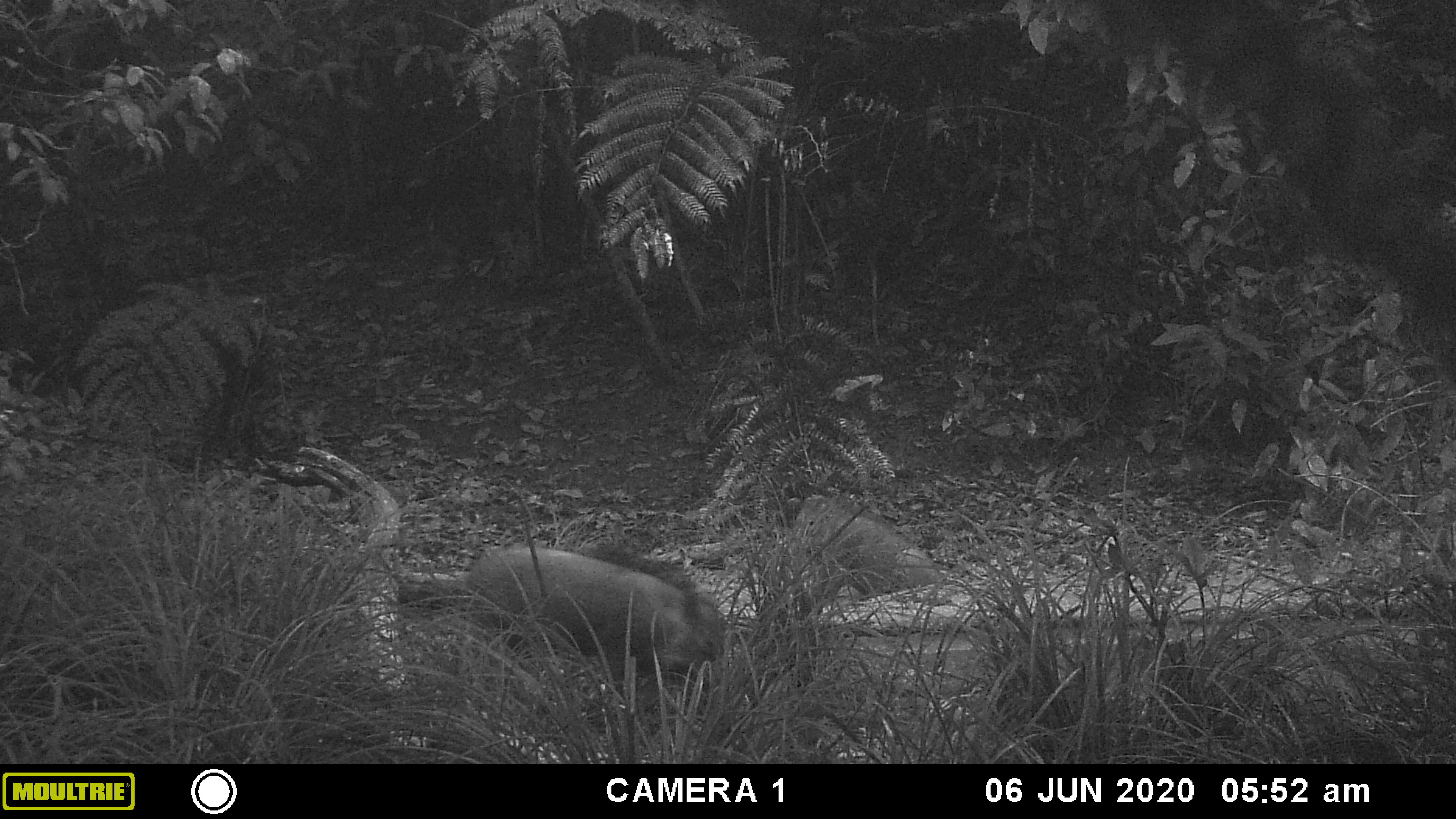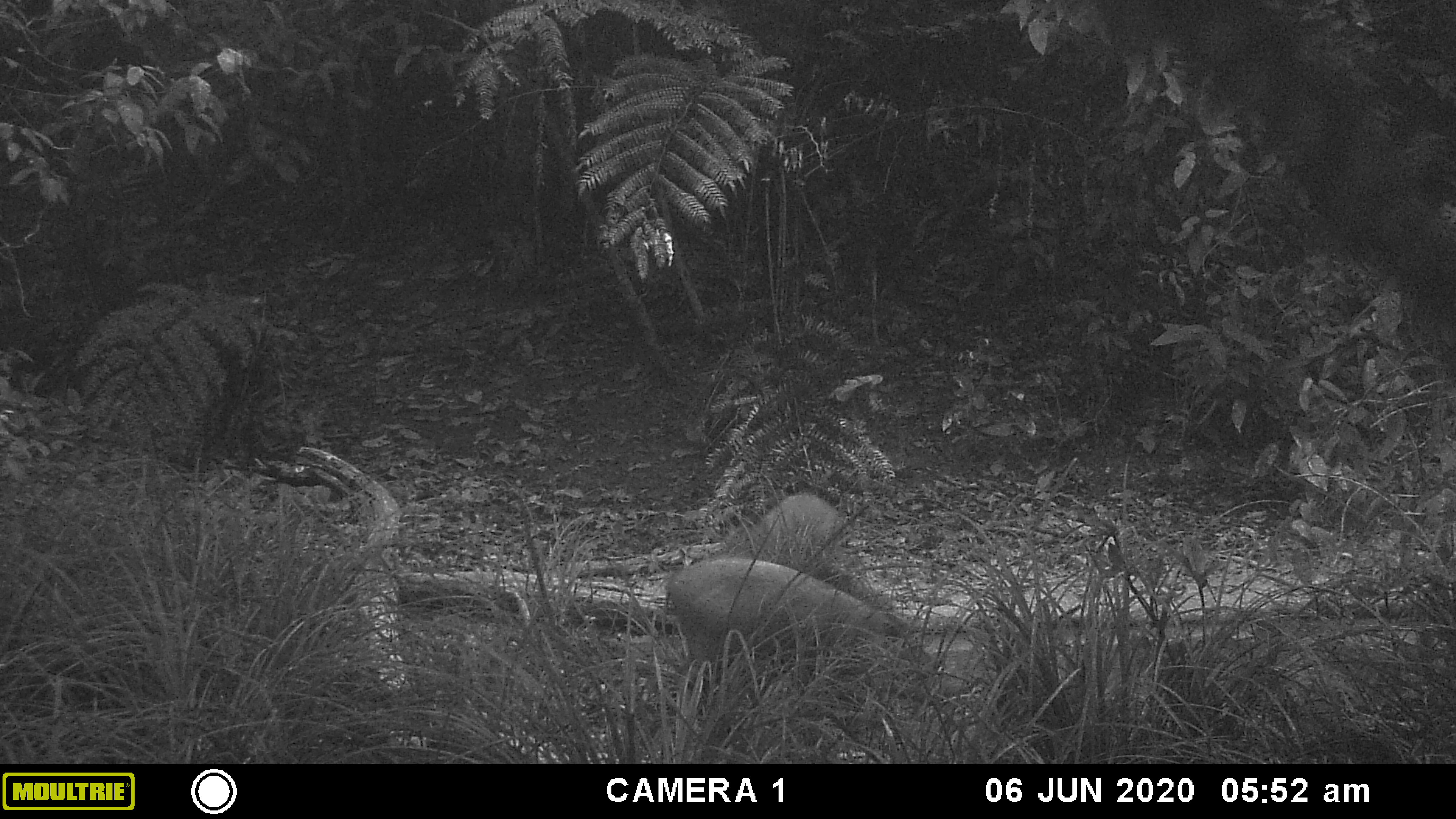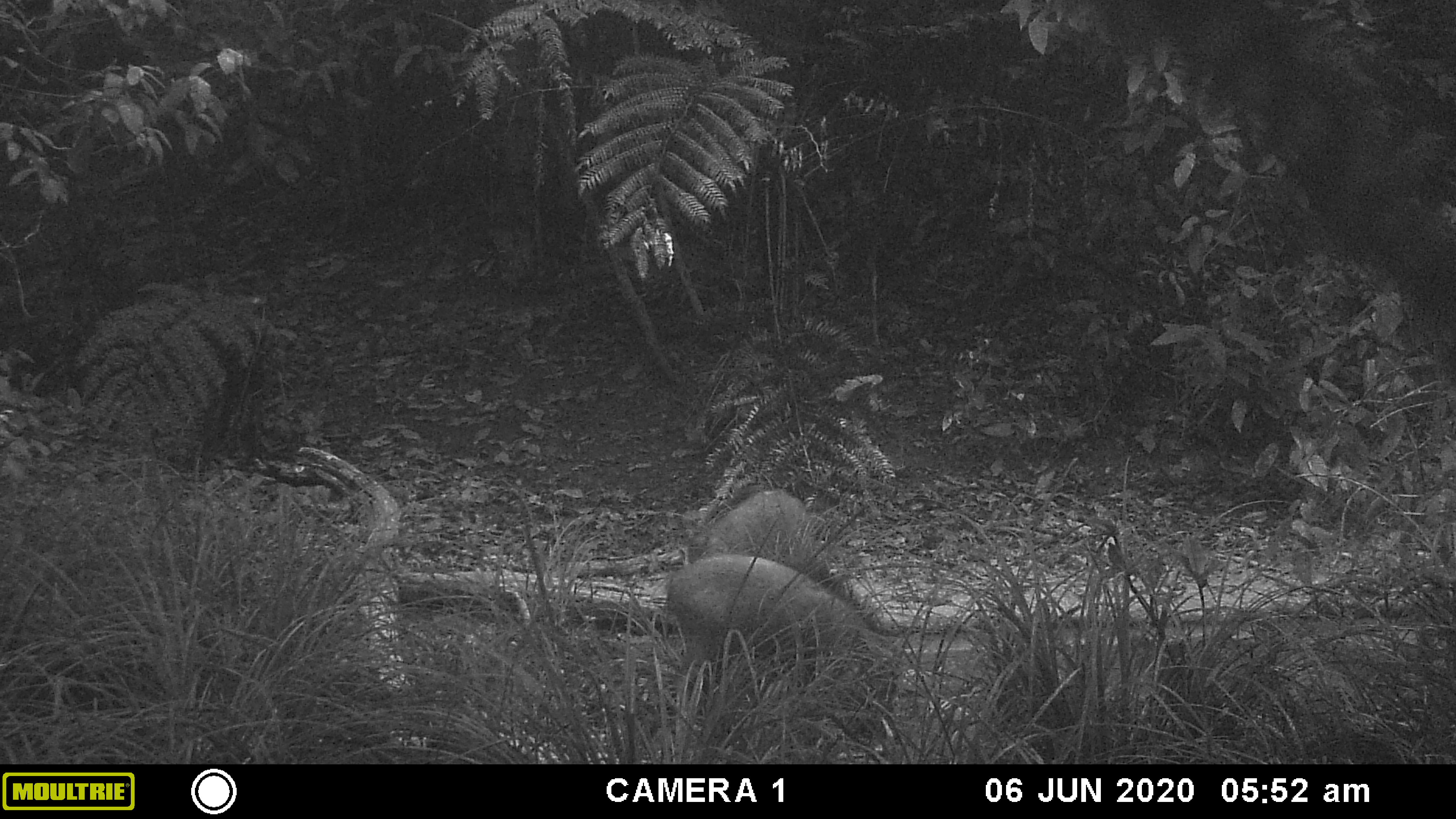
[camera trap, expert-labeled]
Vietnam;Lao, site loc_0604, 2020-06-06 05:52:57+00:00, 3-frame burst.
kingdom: Animalia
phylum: Chordata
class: Mammalia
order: Artiodactyla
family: Suidae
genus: Sus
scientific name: Sus scrofa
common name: eurasian wild pig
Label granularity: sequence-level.